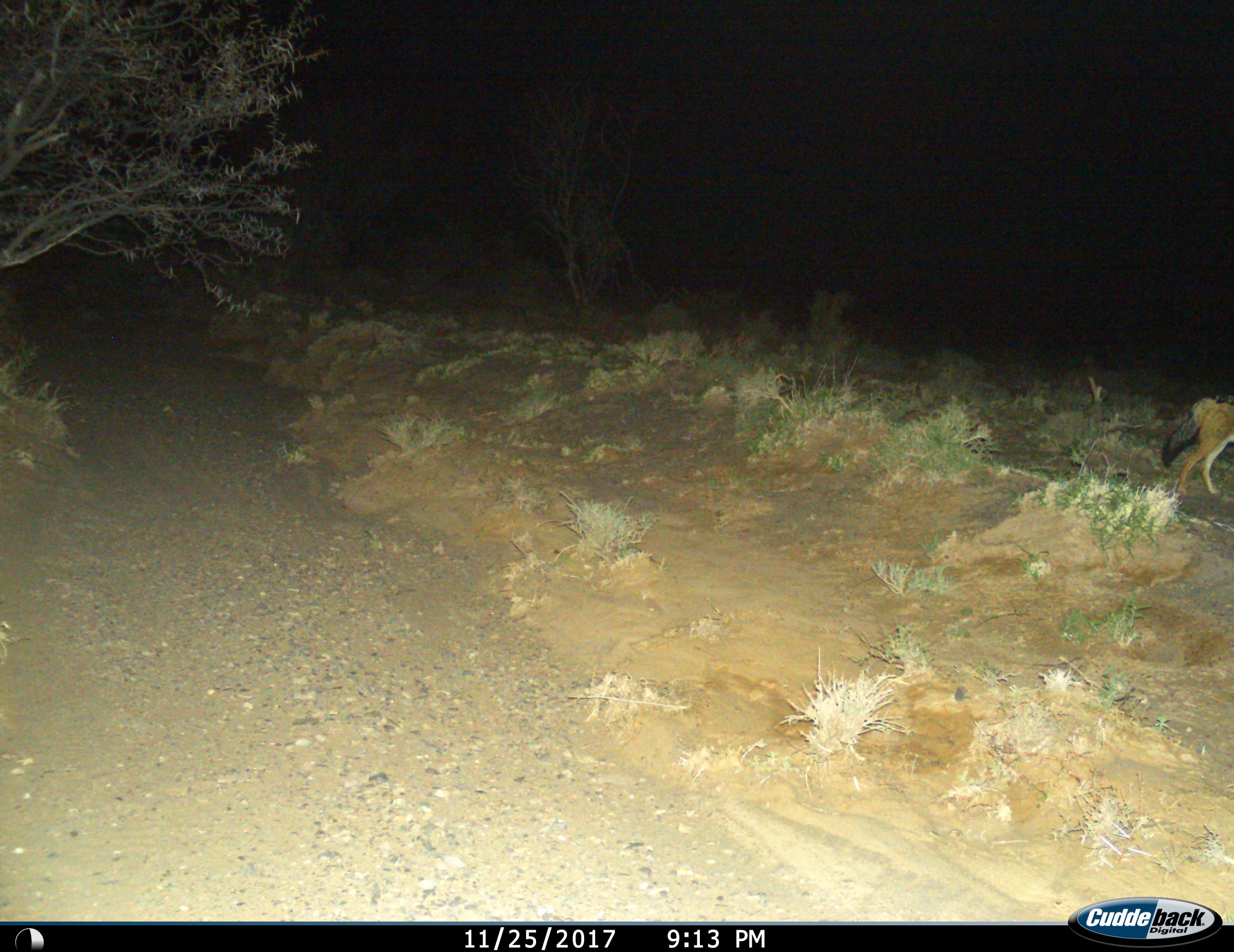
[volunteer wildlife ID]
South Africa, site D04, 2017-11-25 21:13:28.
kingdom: Animalia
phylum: Chordata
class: Mammalia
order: Carnivora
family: Canidae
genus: Lupulella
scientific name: Lupulella mesomelas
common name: black-backed jackal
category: jackalblackbacked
Jackalblackbacked (black-backed jackal) (Lupulella mesomelas), count 1. Behavior (volunteer vote fractions): standing 33%, resting 0%, moving 78%, interacting 0%. Young present (vote fraction): 0%. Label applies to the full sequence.